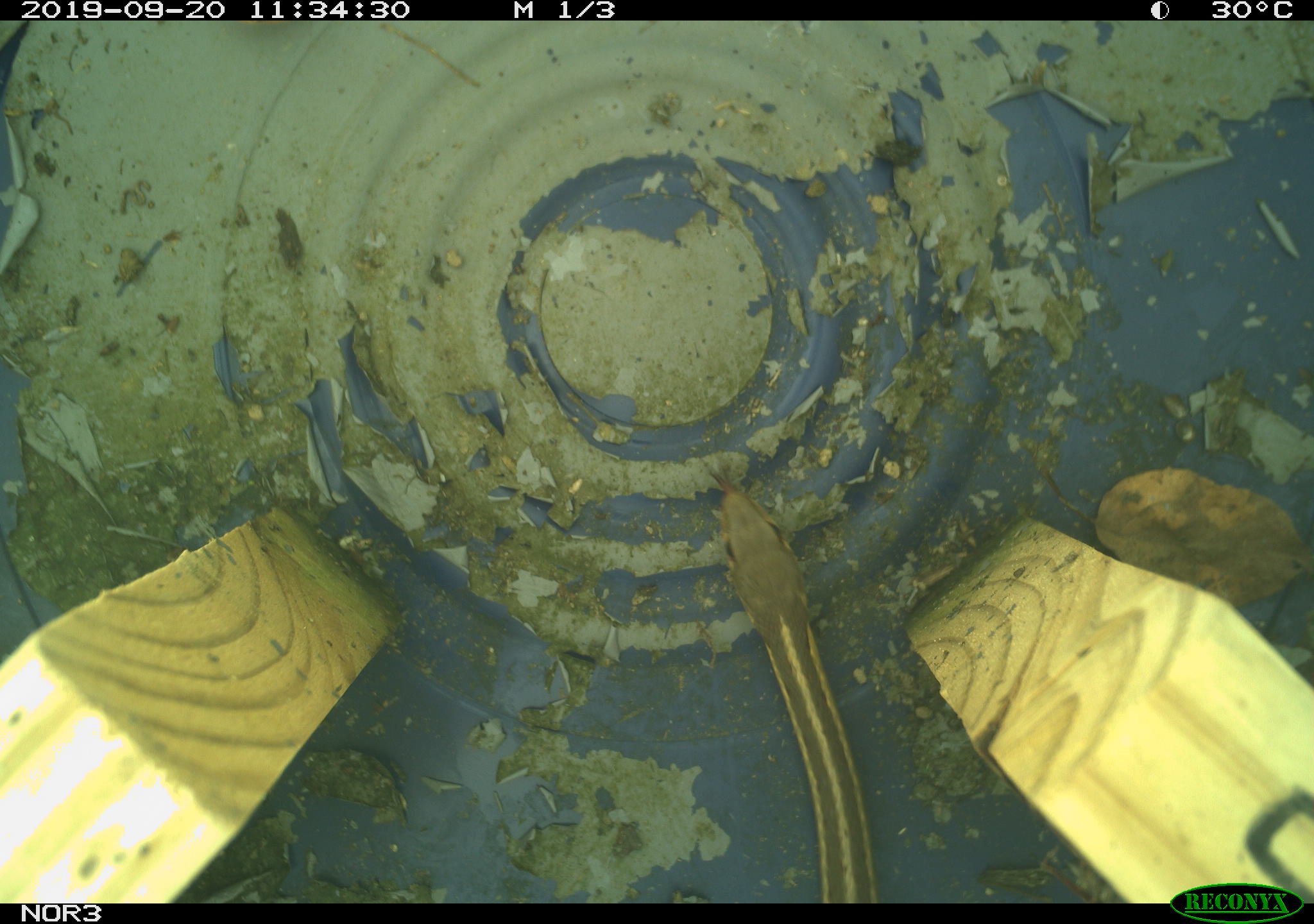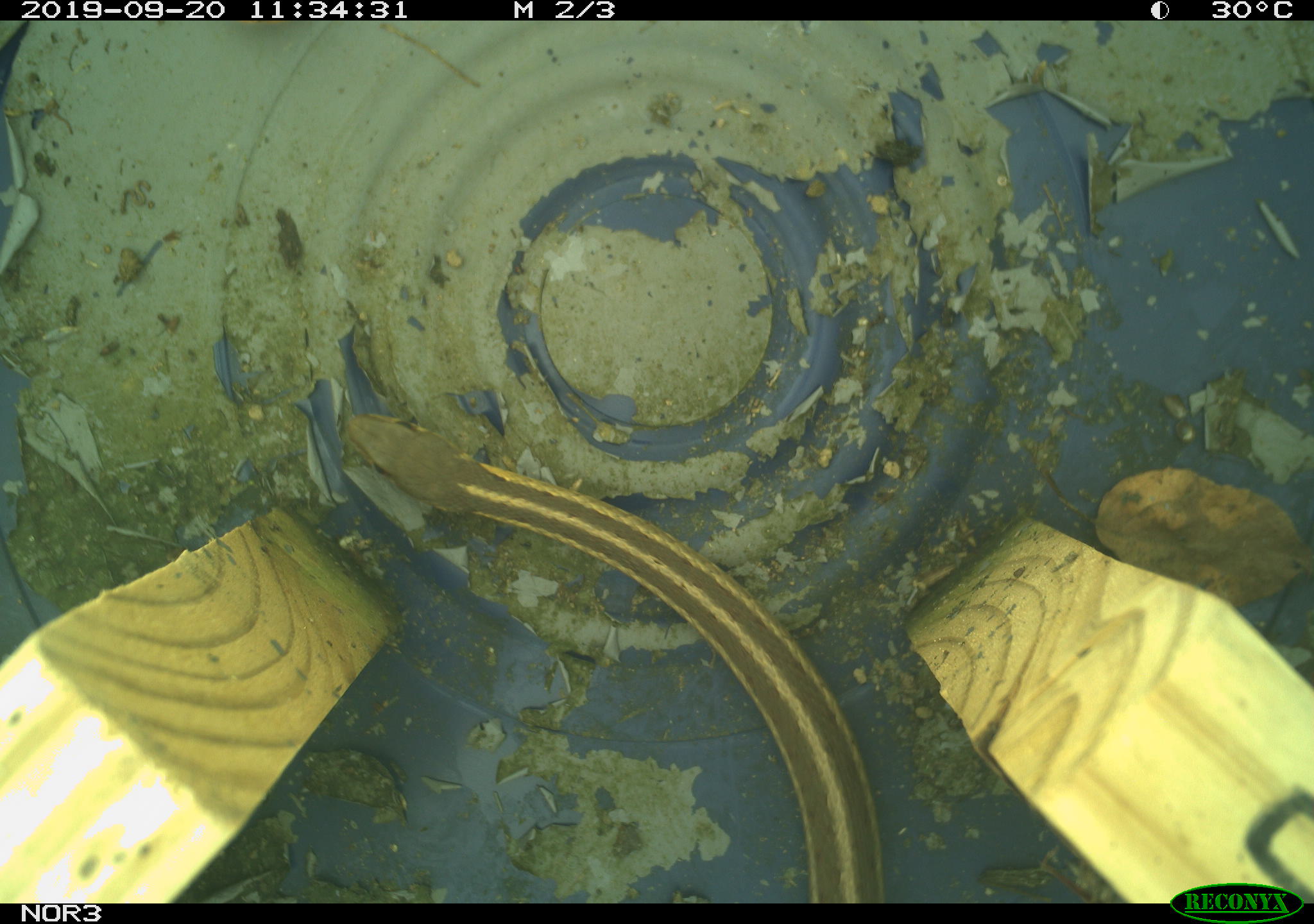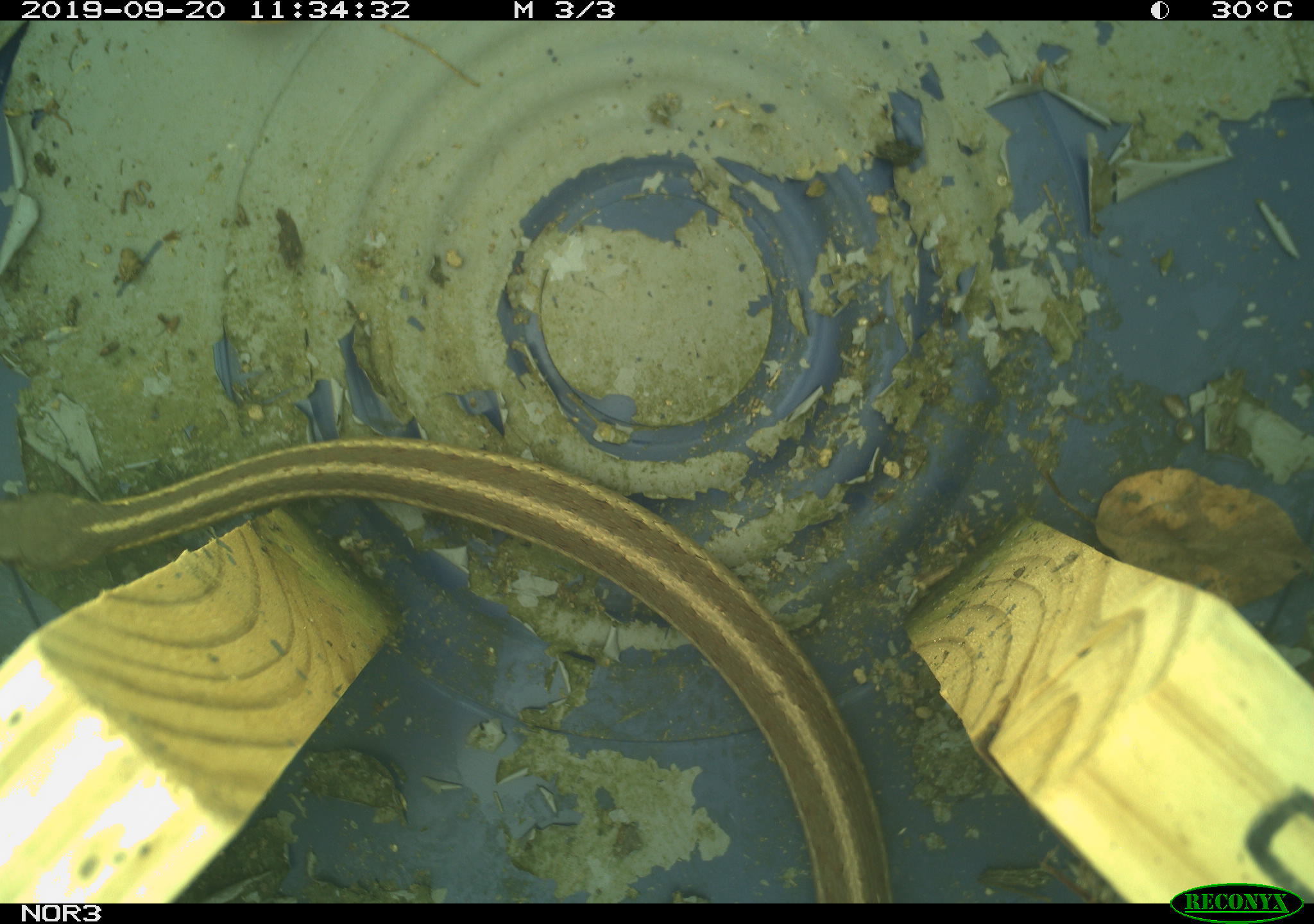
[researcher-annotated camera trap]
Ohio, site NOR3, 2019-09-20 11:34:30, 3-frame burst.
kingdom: Animalia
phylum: Chordata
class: Reptilia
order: Squamata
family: Colubridae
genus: Thamnophis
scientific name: Thamnophis sirtalis sirtalis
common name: eastern gartersnake